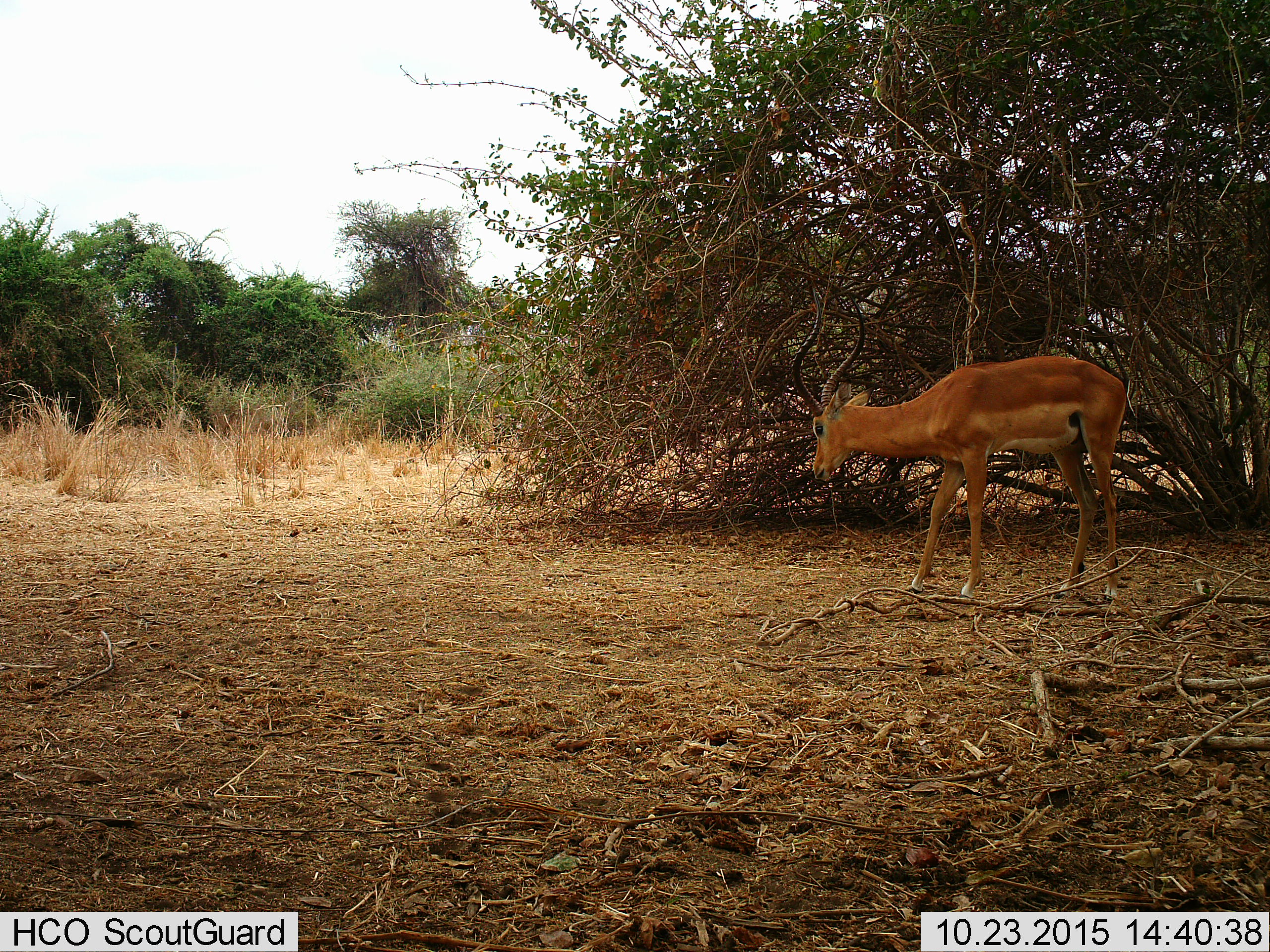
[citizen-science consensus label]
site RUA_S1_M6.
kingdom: Animalia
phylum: Chordata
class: Mammalia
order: Artiodactyla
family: Bovidae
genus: Aepyceros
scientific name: Aepyceros melampus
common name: impala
Impala (Aepyceros melampus), count 1. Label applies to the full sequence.